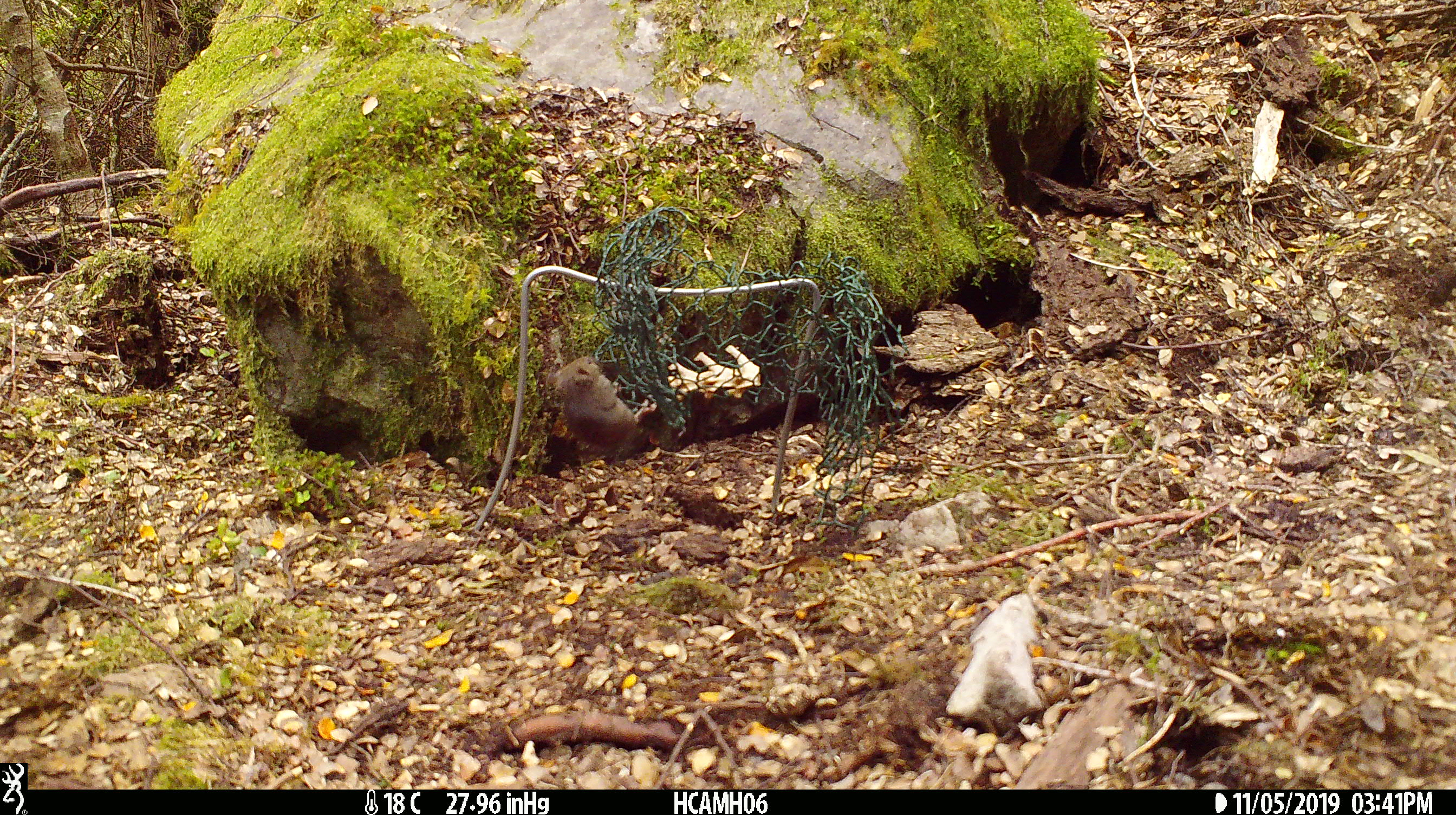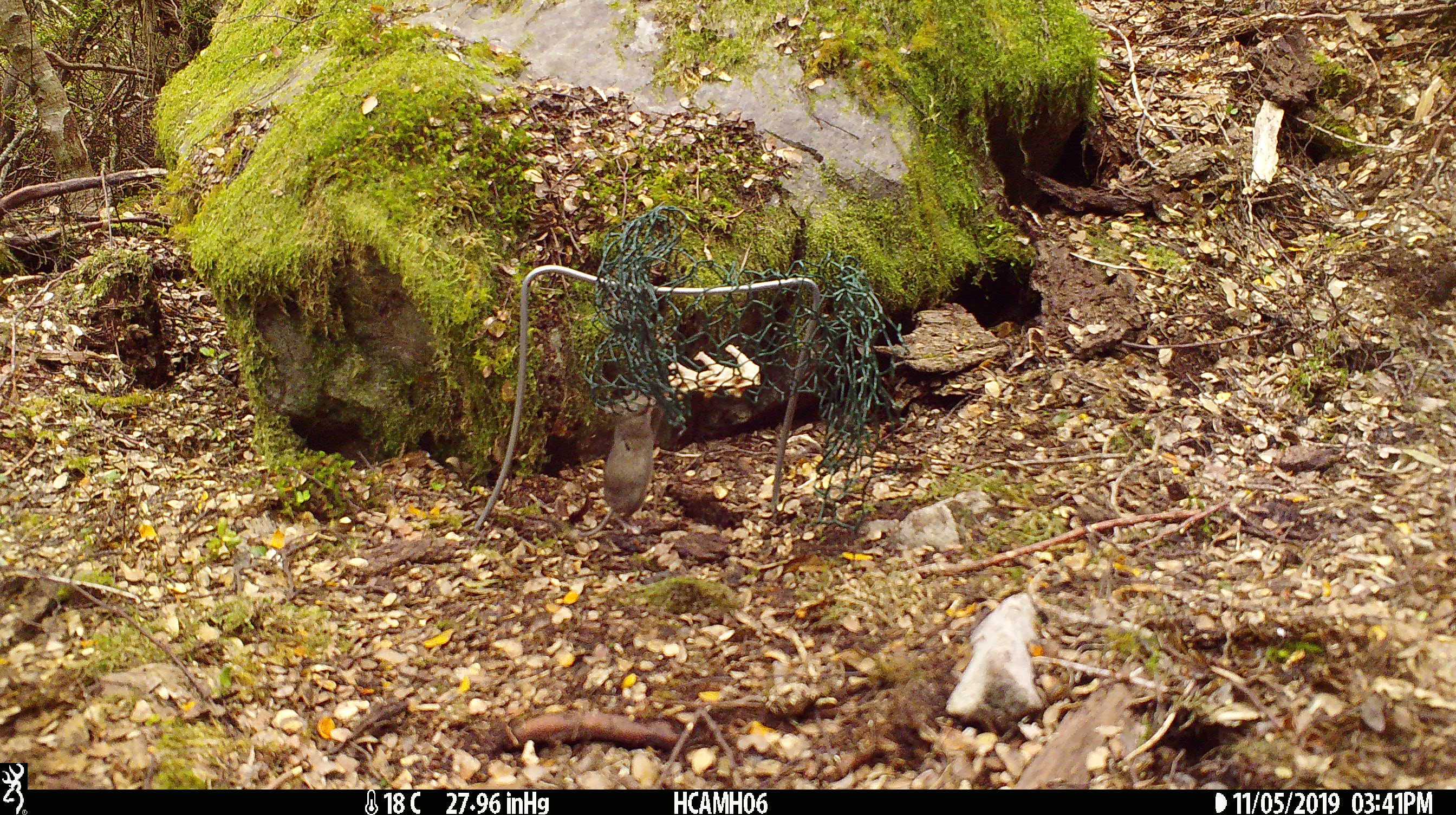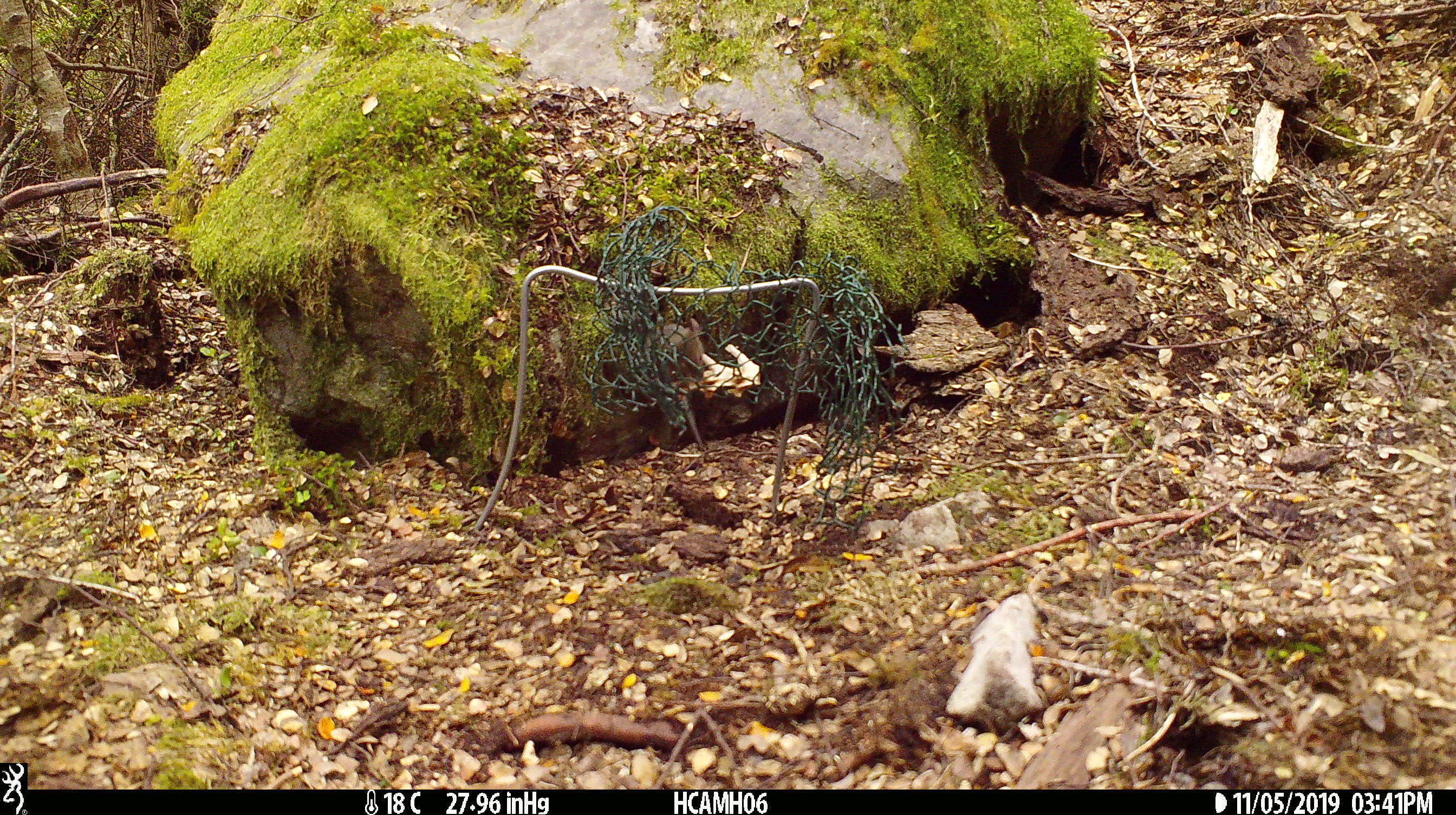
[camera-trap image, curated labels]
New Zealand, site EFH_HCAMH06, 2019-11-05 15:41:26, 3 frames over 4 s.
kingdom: Animalia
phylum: Chordata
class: Mammalia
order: Rodentia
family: Muridae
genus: Mus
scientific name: Mus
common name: mouse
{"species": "mouse (Mus)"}